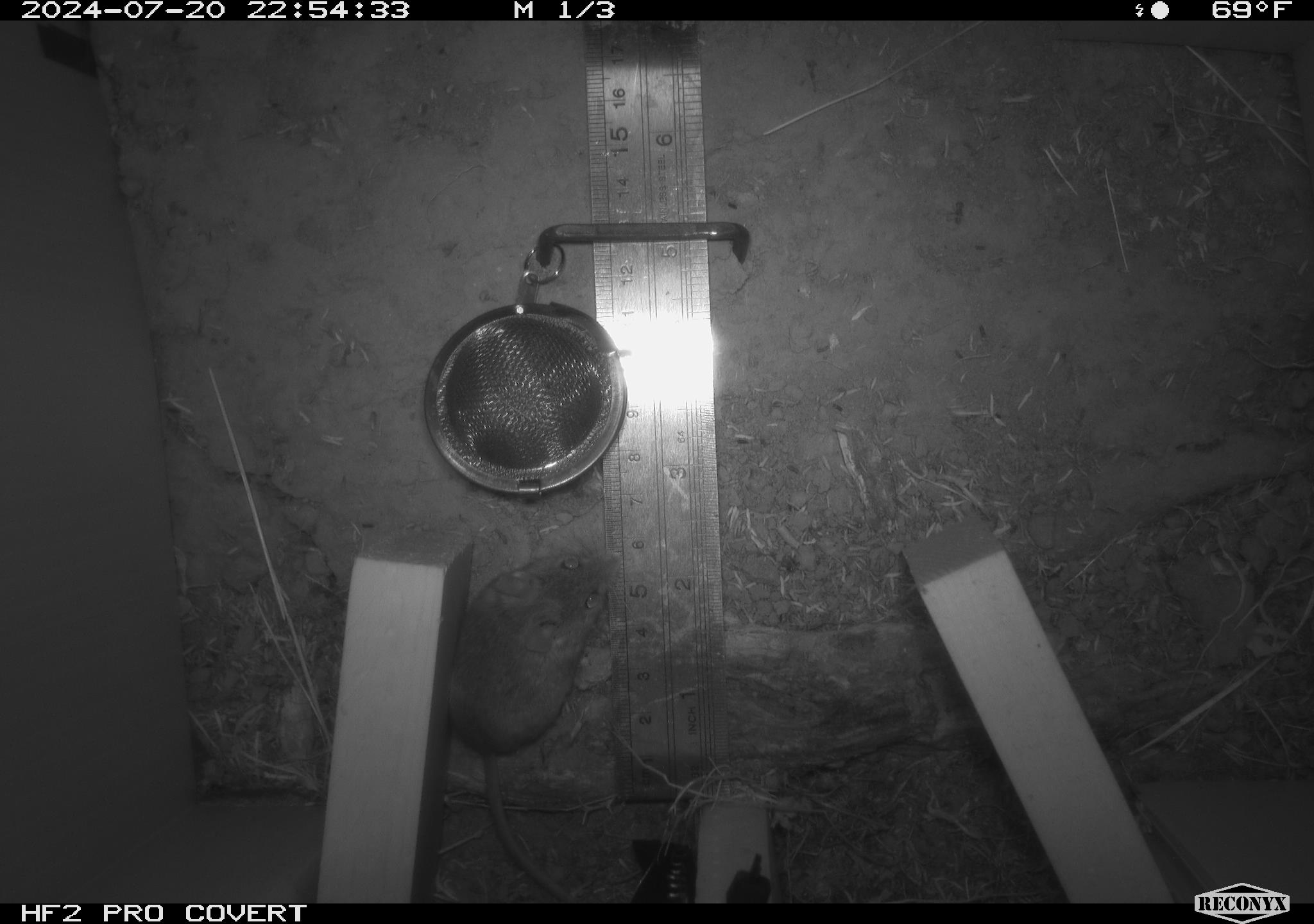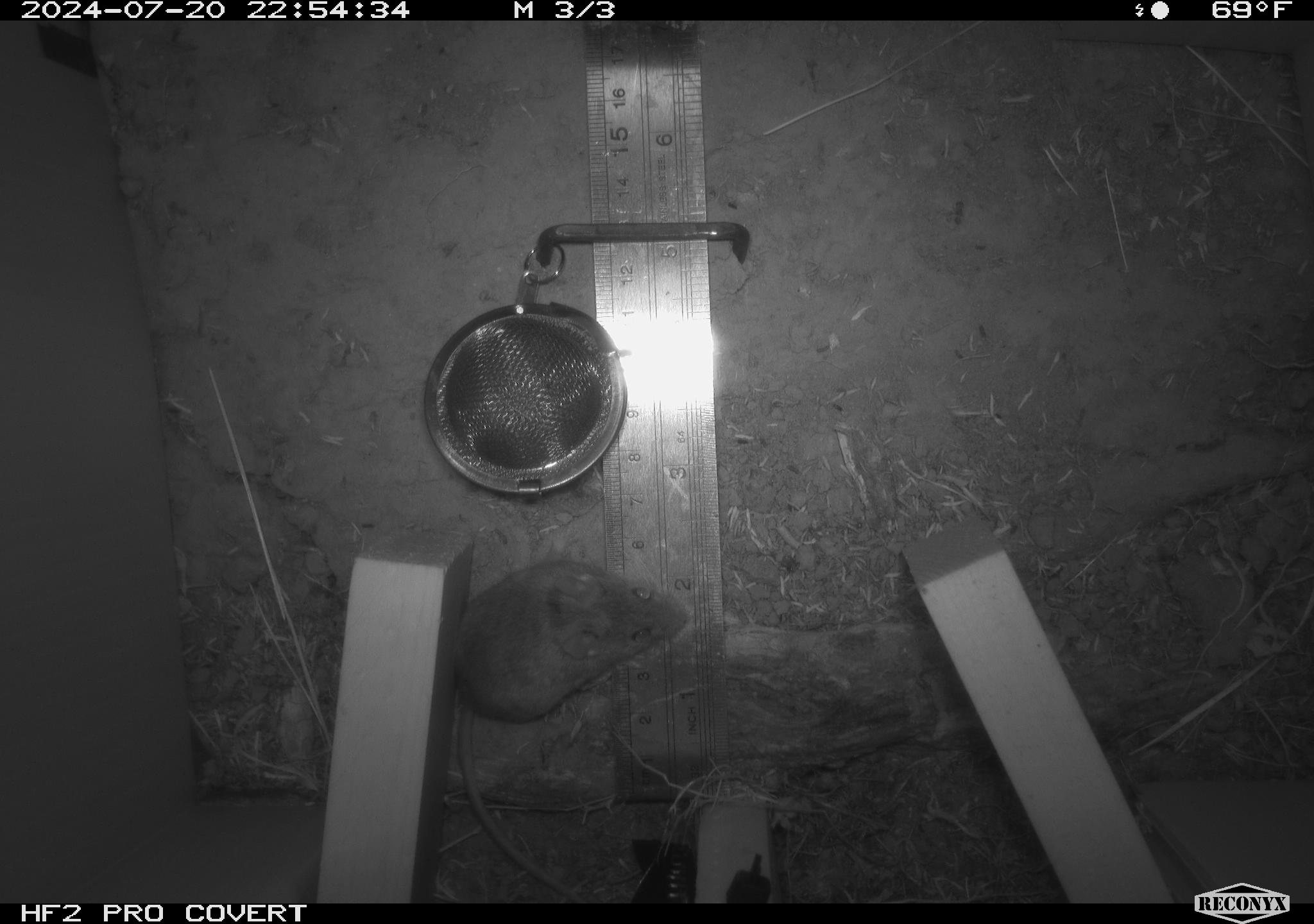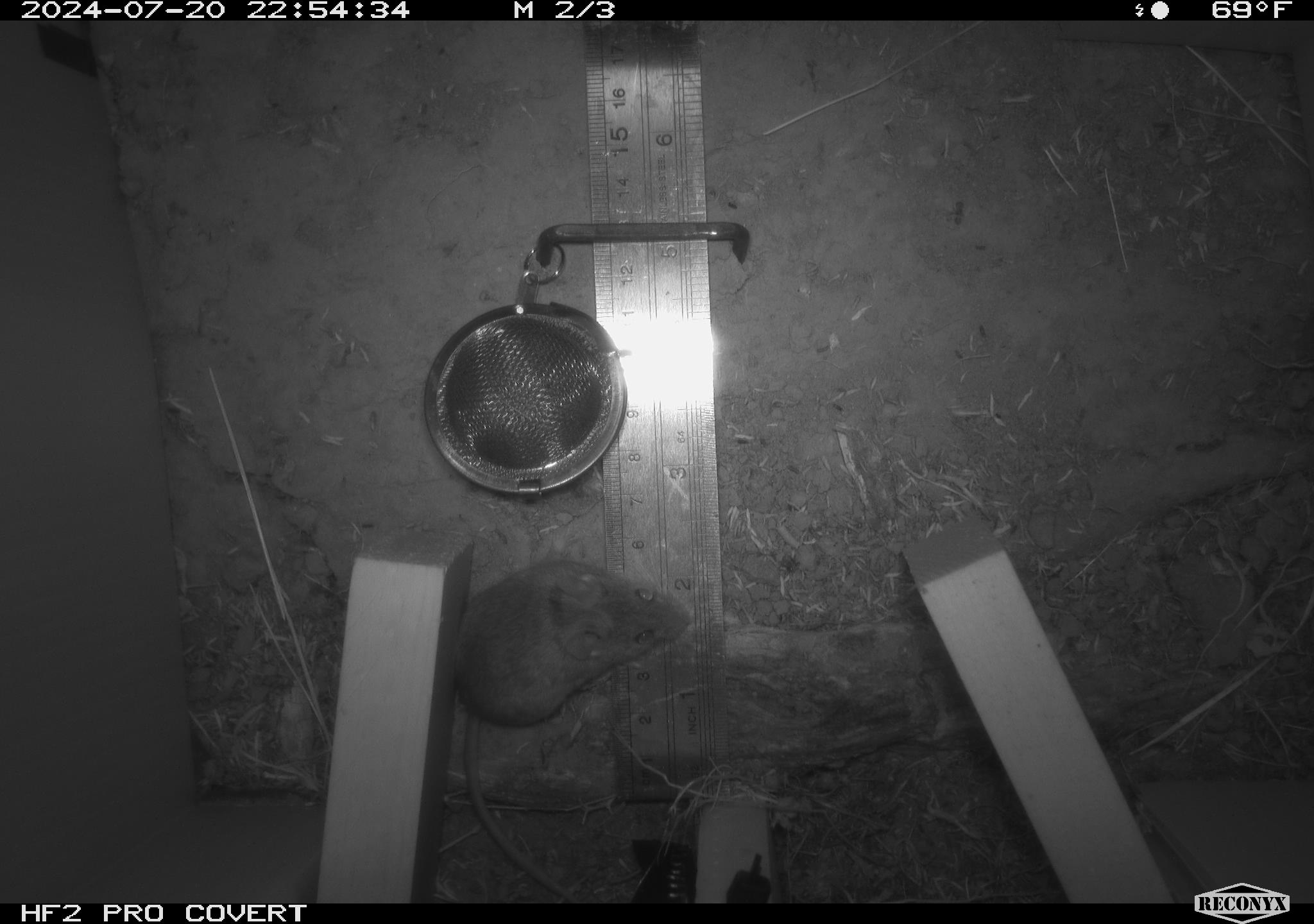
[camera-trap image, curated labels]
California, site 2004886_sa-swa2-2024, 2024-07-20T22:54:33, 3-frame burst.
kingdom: Animalia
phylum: Chordata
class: Mammalia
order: Rodentia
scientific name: Rodentia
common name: mouse species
Mouse species (Rodentia).